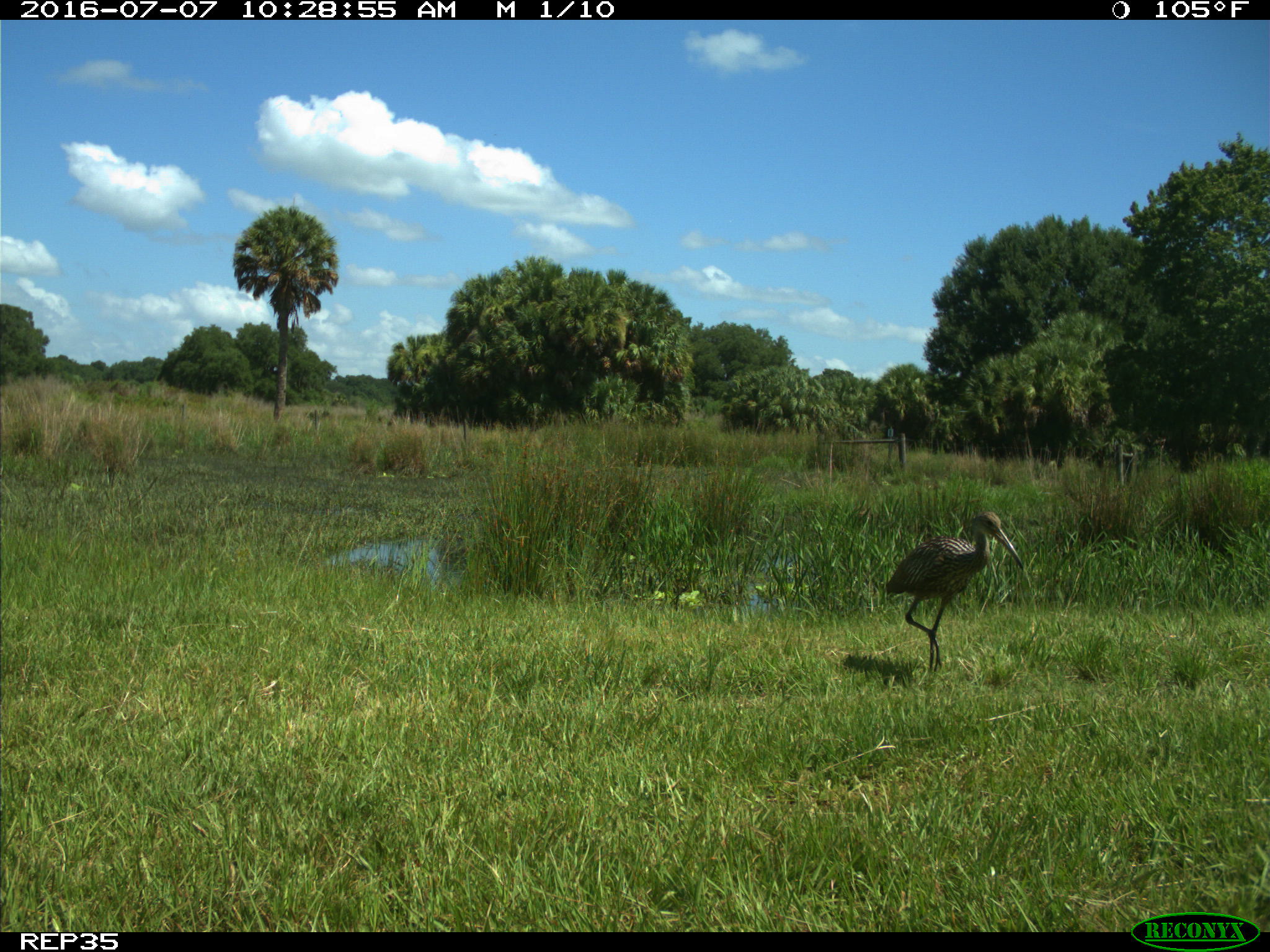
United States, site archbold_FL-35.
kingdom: Animalia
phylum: Chordata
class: Aves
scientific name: Aves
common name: birds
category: unidentified bird